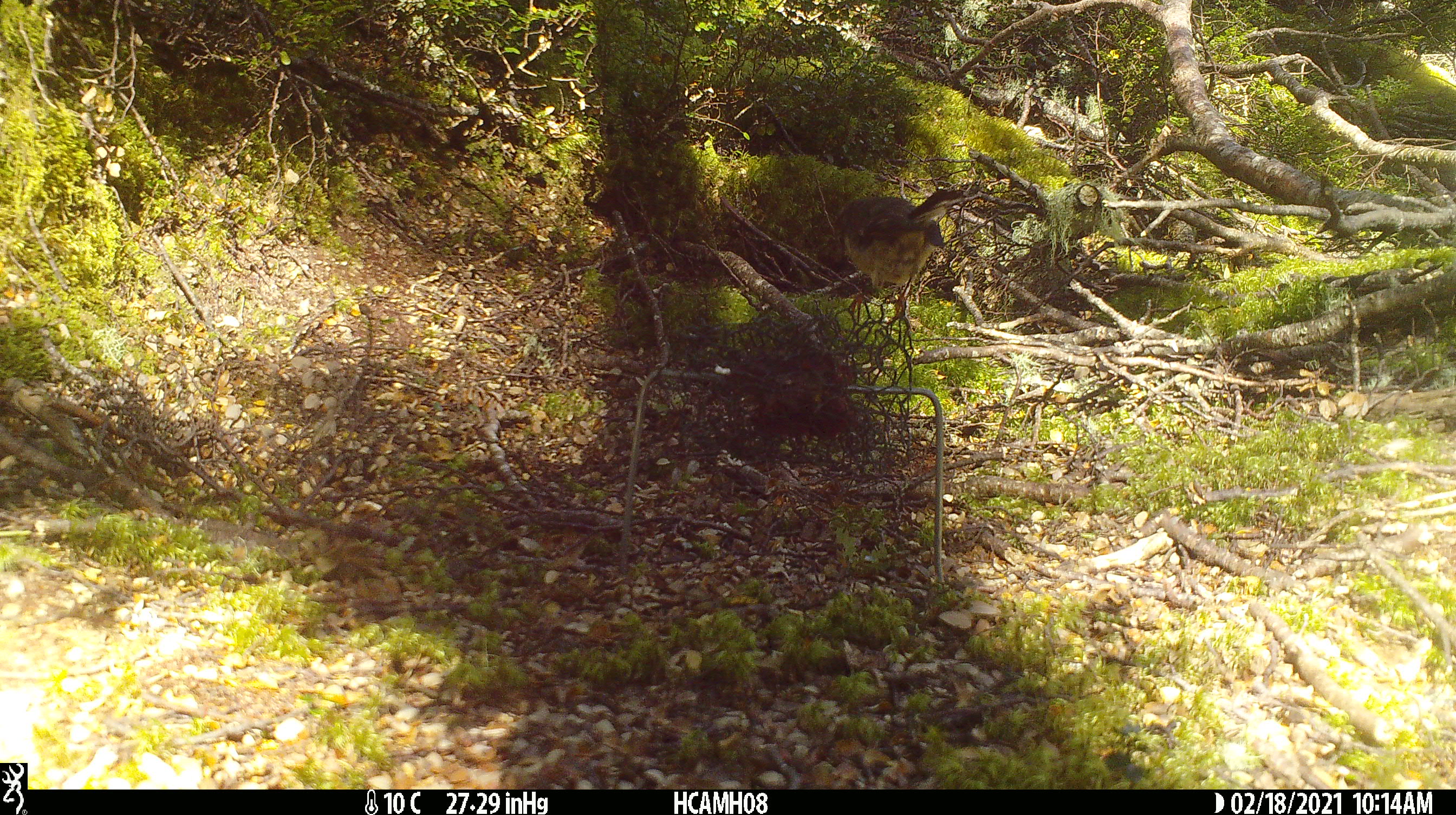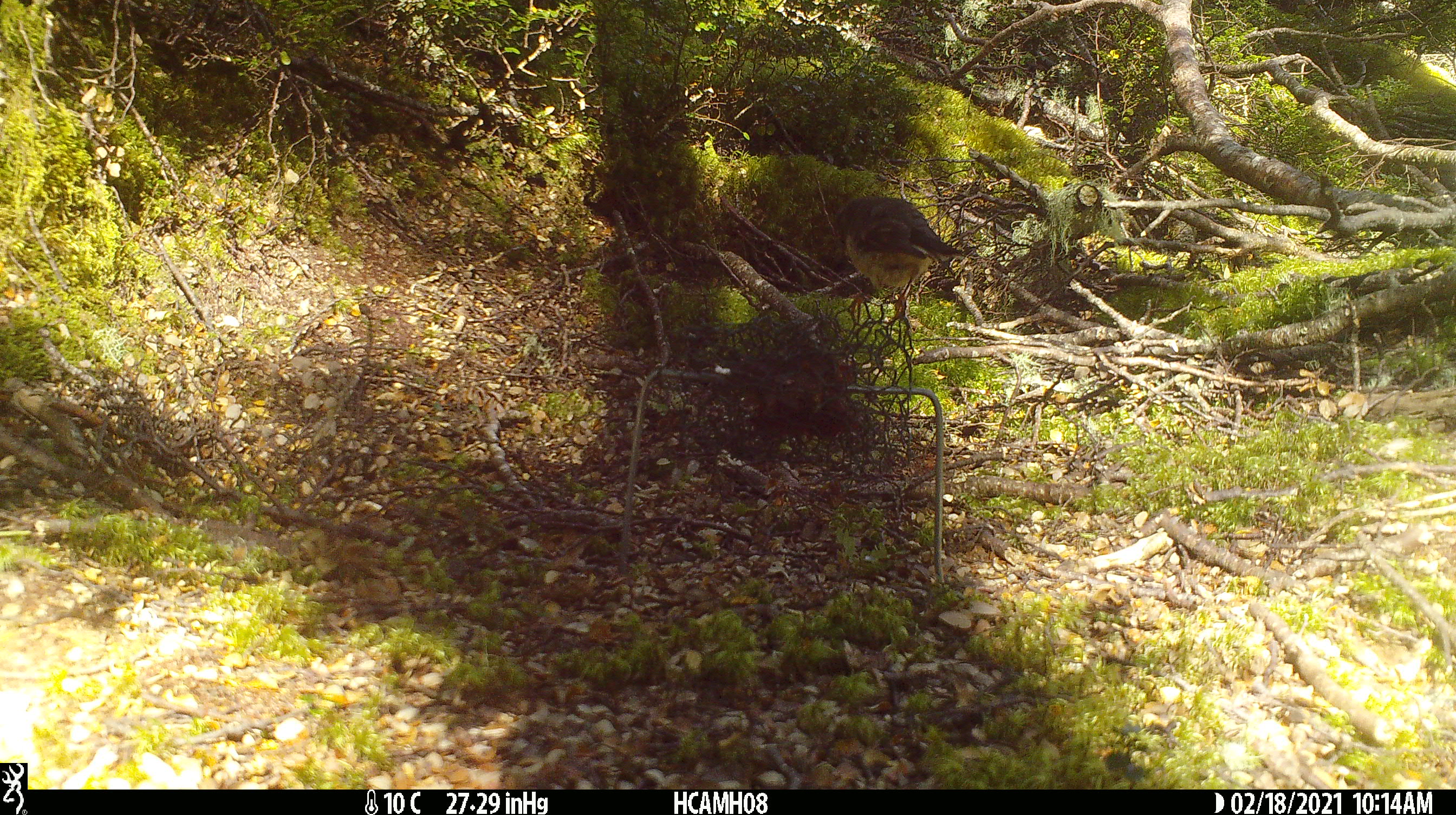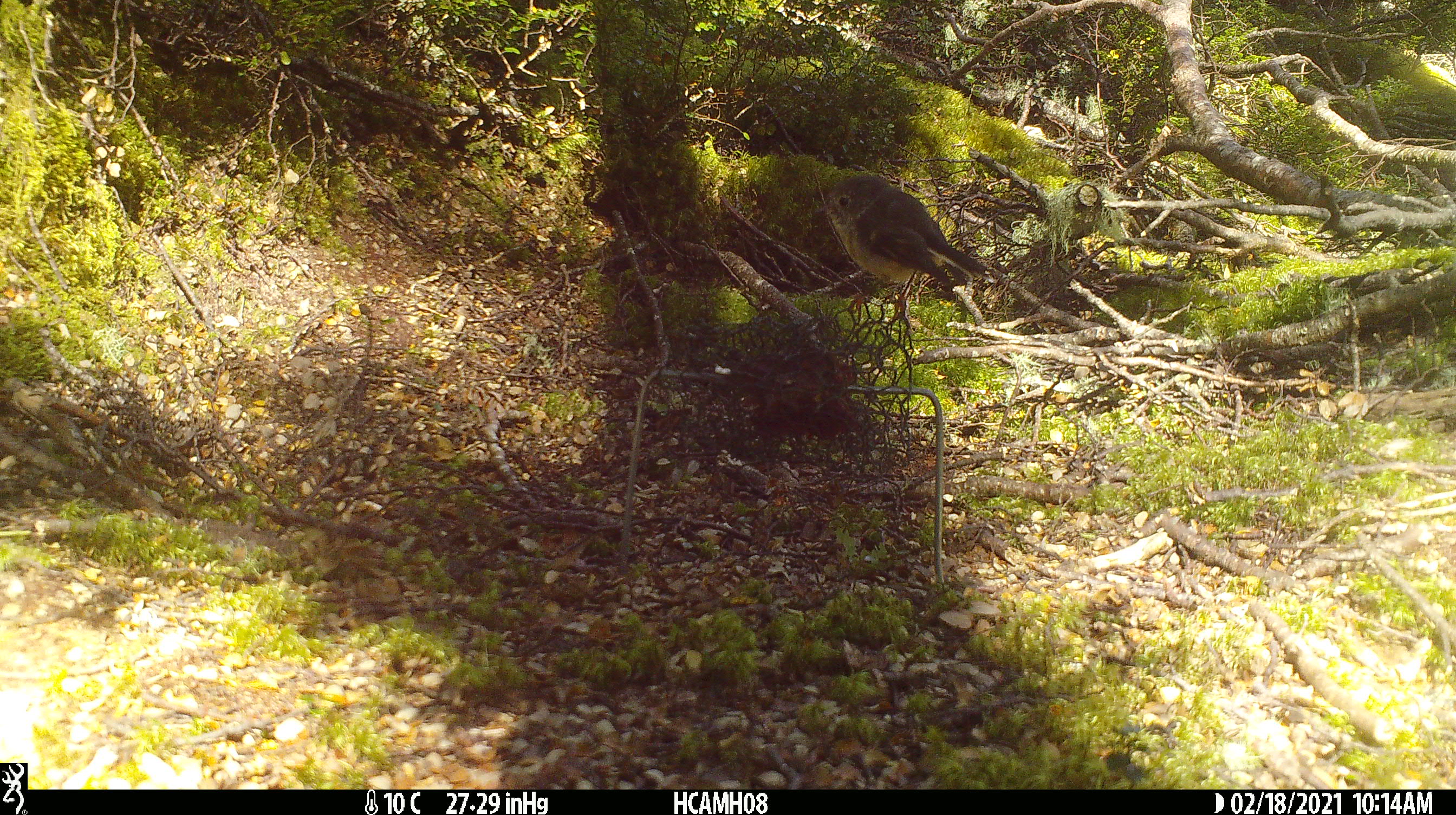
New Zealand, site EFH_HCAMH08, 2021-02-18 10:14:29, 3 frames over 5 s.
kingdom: Animalia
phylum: Chordata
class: Aves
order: Passeriformes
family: Petroicidae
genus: Petroica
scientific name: Petroica macrocephala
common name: tomtit